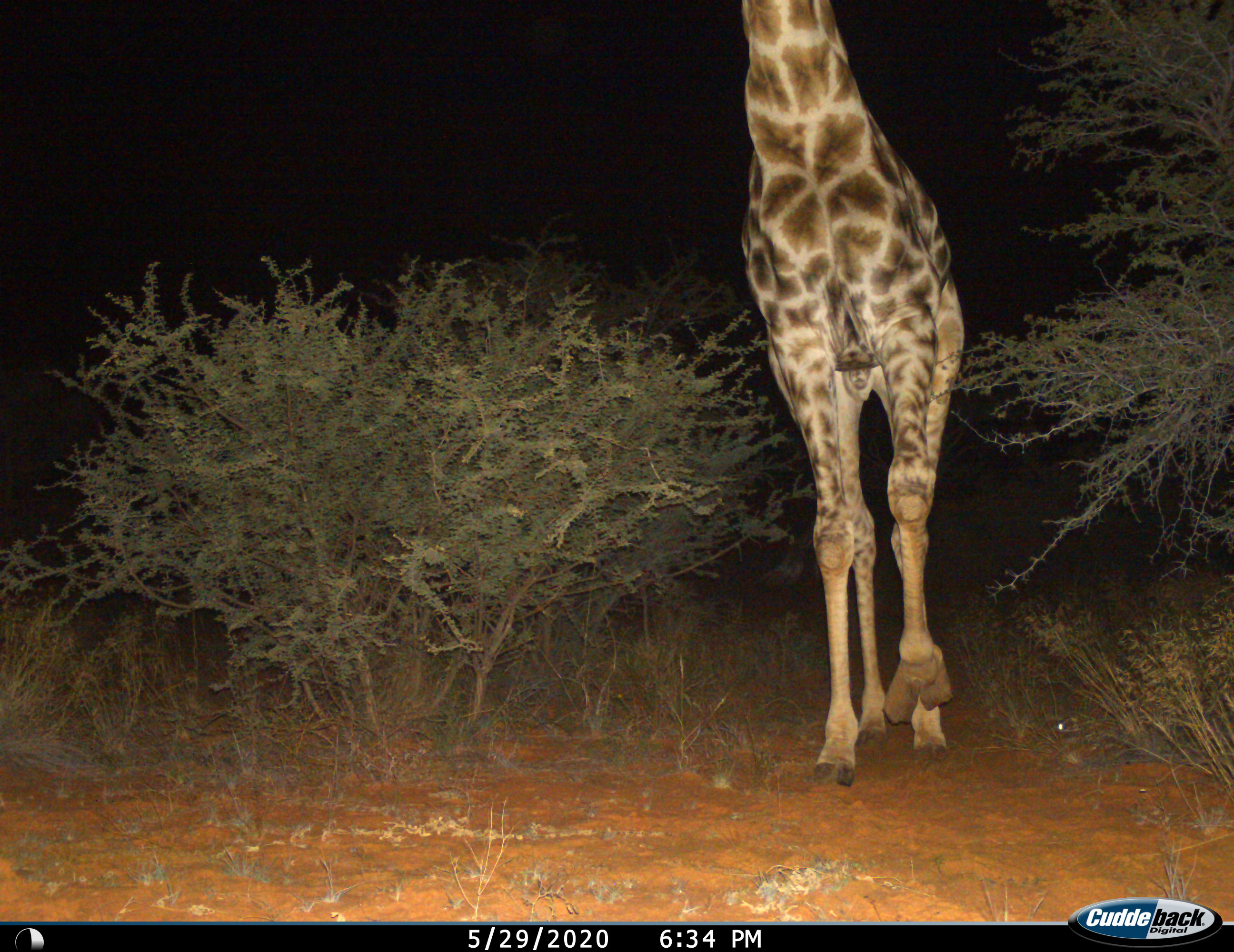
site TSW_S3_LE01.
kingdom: Animalia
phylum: Chordata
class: Mammalia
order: Artiodactyla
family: Giraffidae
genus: Giraffa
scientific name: Giraffa camelopardalis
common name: giraffe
Giraffe (Giraffa camelopardalis), count 1. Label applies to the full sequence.